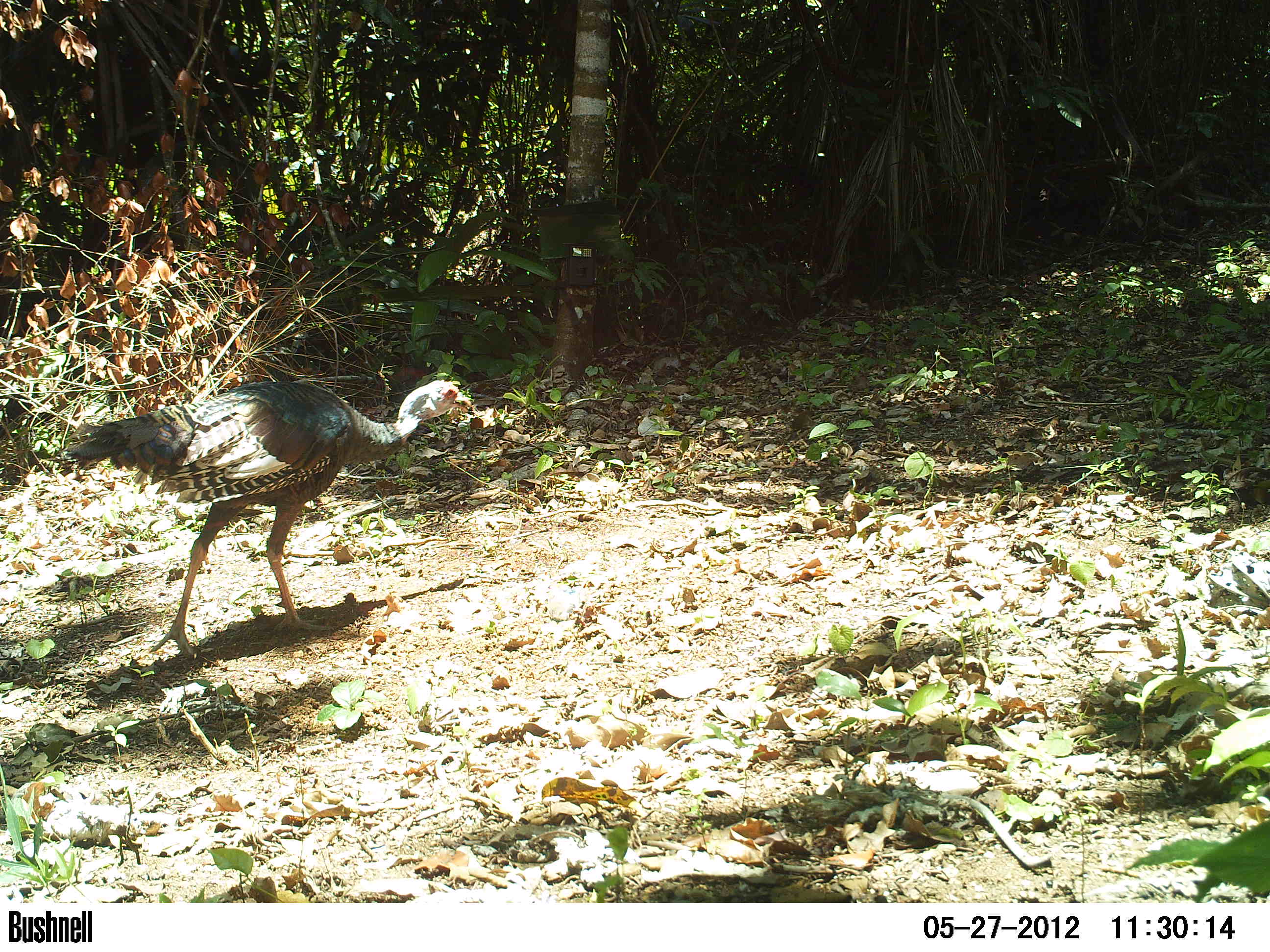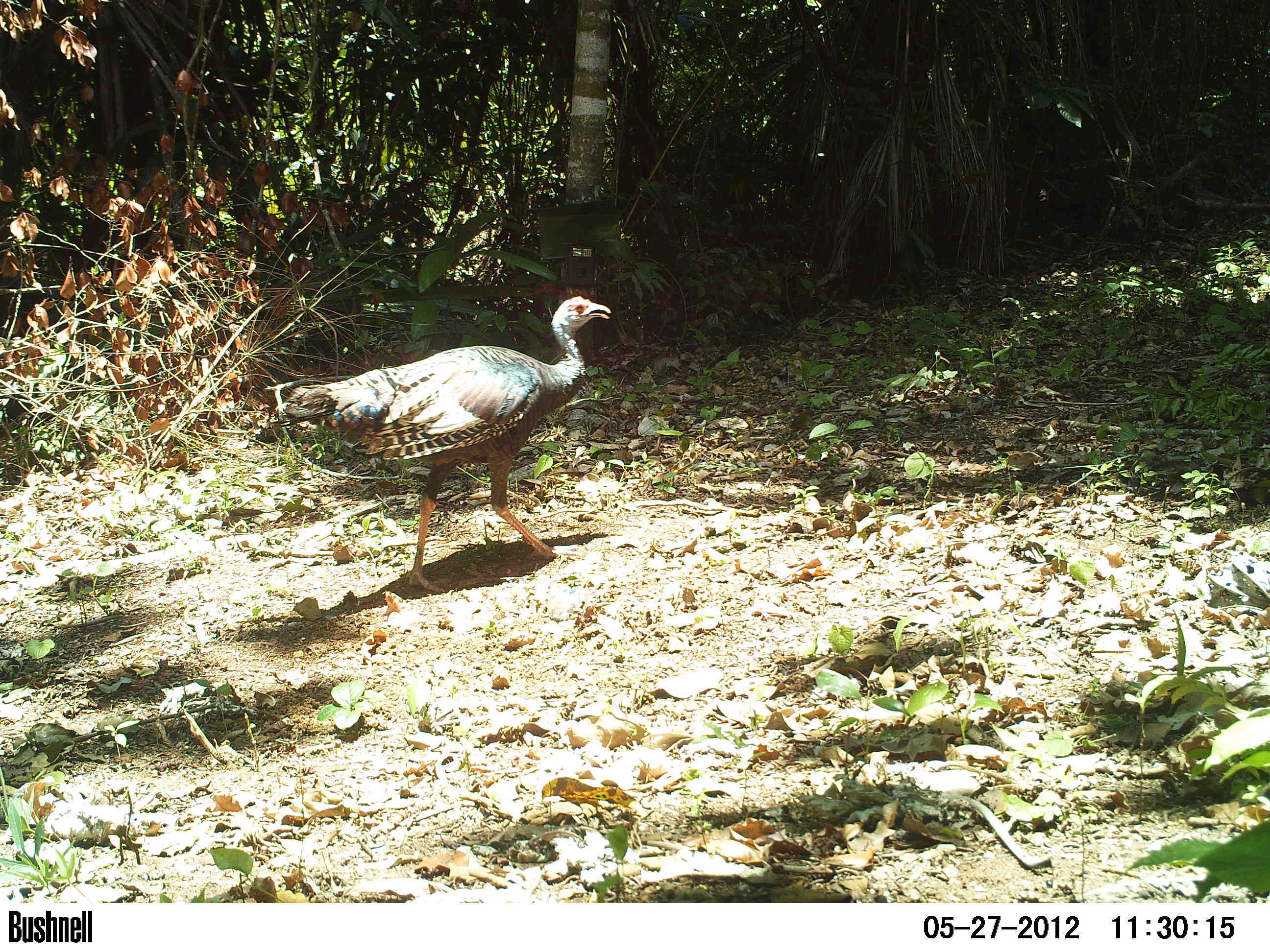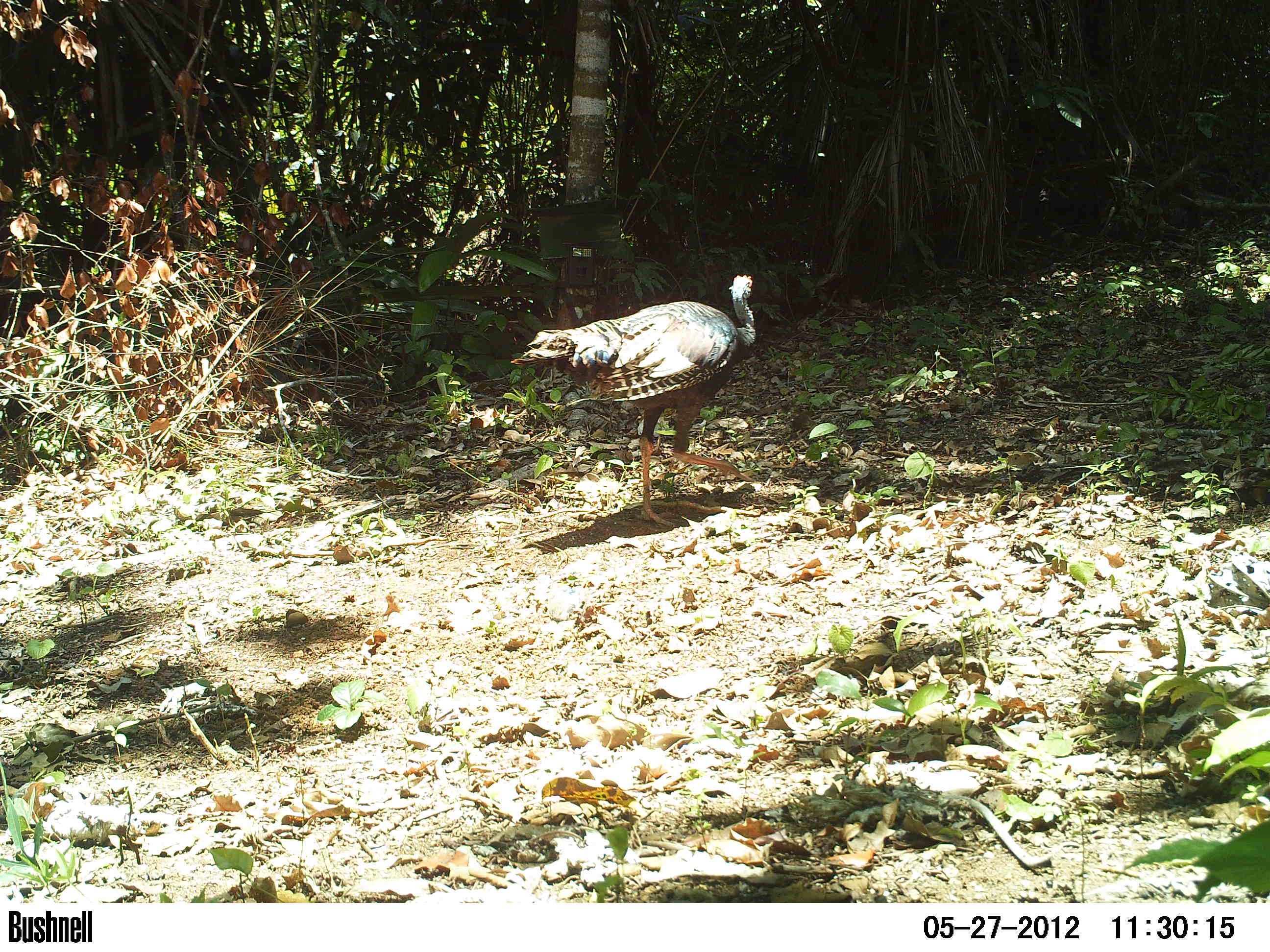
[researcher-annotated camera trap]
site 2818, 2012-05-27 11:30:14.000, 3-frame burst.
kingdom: Animalia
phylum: Chordata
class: Aves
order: Galliformes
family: Phasianidae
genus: Meleagris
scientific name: Meleagris ocellata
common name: ocellated turkey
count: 2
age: adult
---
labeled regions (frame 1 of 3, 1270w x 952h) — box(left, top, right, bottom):
meleagris ocellata: box(66, 378, 471, 660)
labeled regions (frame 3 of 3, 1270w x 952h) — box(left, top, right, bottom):
meleagris ocellata: box(510, 274, 757, 528)